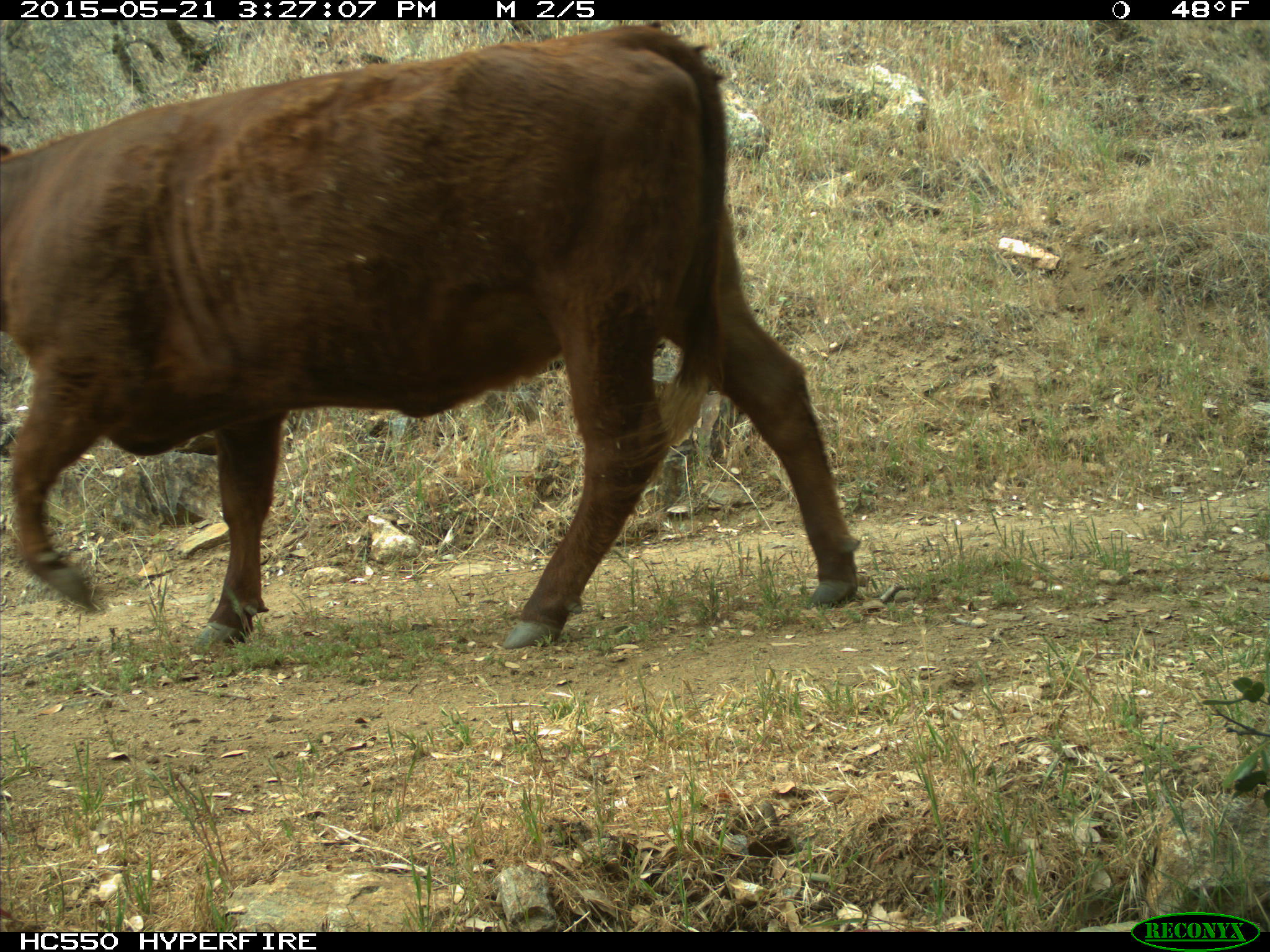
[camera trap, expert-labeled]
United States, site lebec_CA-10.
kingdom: Animalia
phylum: Chordata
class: Mammalia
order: Artiodactyla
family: Bovidae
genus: Bos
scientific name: Bos taurus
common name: domestic cow